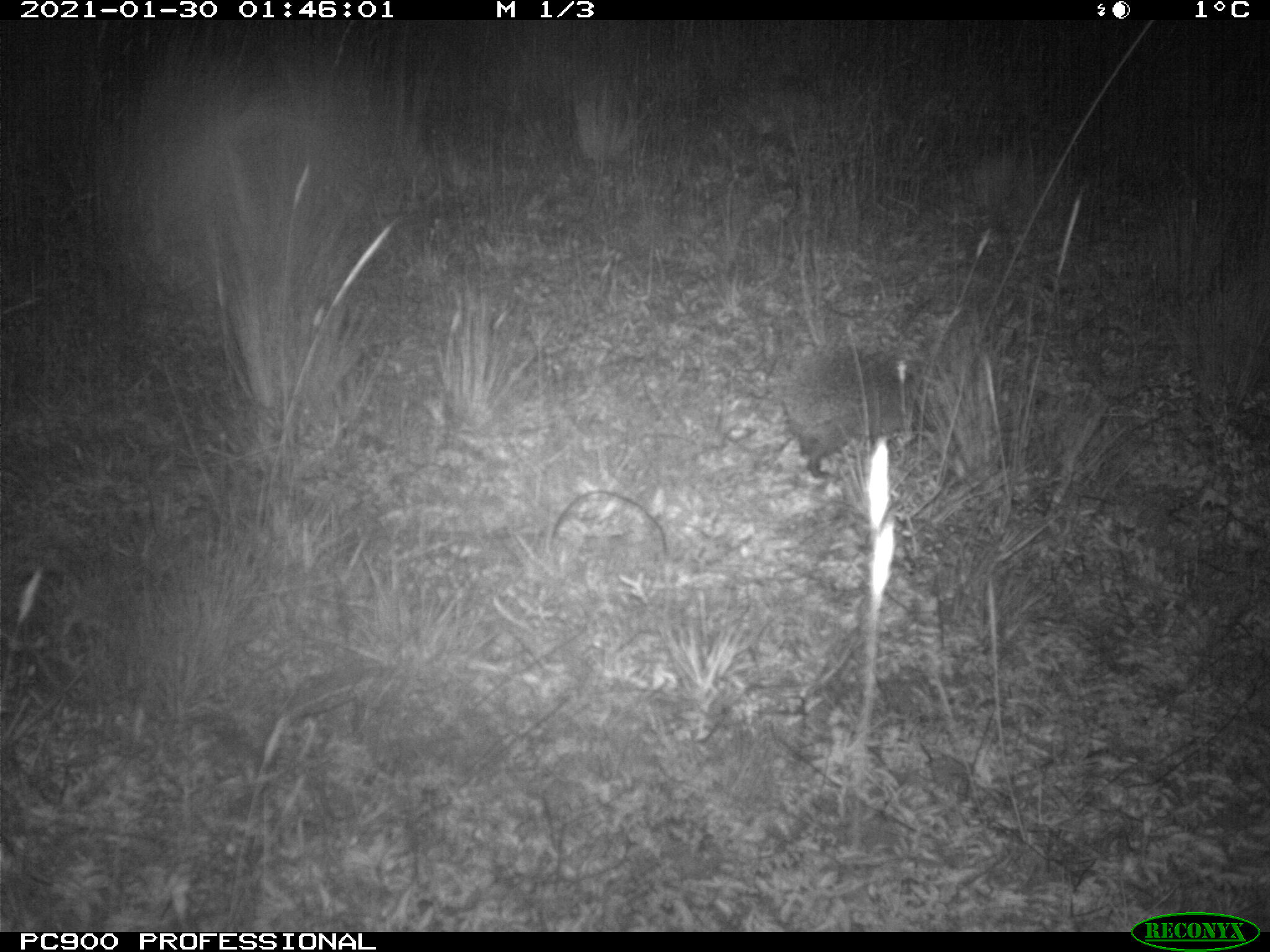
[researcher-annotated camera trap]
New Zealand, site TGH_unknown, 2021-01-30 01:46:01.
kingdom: Animalia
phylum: Chordata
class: Mammalia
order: Eulipotyphla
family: Erinaceidae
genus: Erinaceus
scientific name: Erinaceus europaeus europaeus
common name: european hedgehog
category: hedgehog